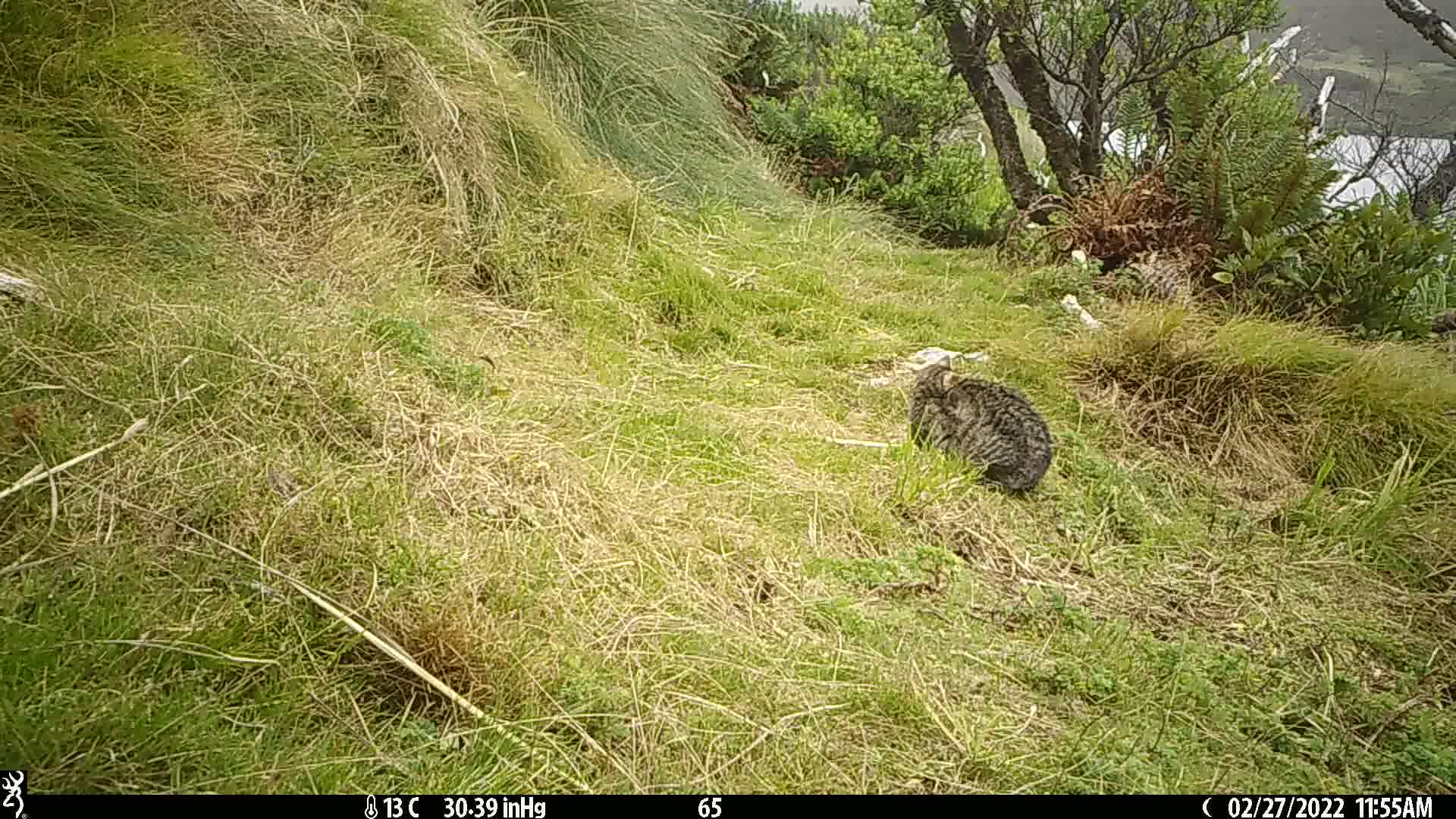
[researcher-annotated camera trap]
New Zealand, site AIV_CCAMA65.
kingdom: Animalia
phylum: Chordata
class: Mammalia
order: Carnivora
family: Felidae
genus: Felis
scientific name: Felis catus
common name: domestic cat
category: cat